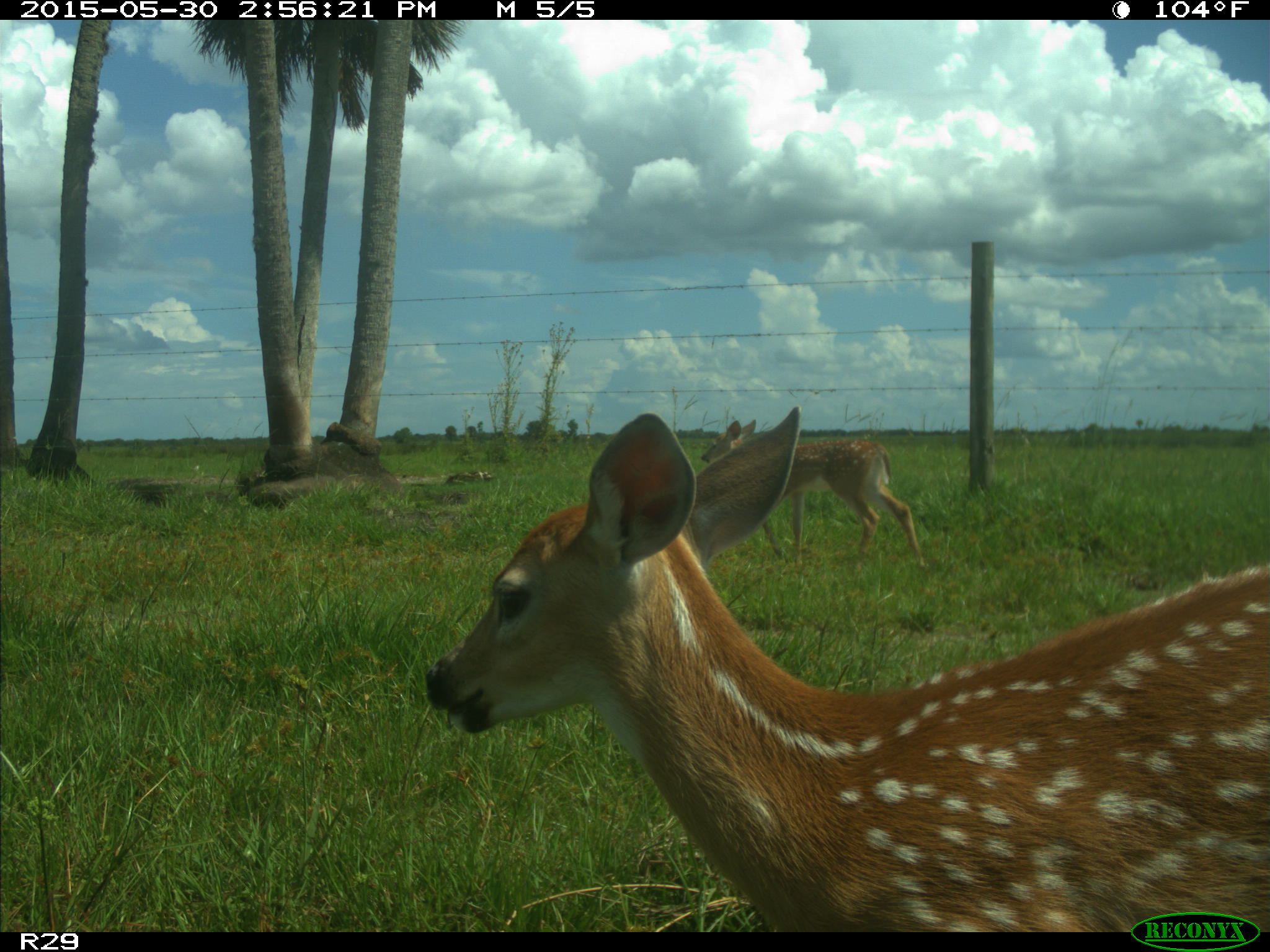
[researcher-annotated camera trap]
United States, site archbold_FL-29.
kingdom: Animalia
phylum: Chordata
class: Mammalia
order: Artiodactyla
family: Cervidae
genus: Odocoileus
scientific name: Odocoileus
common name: deer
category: unidentified deer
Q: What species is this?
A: Unidentified deer (deer) (Odocoileus).